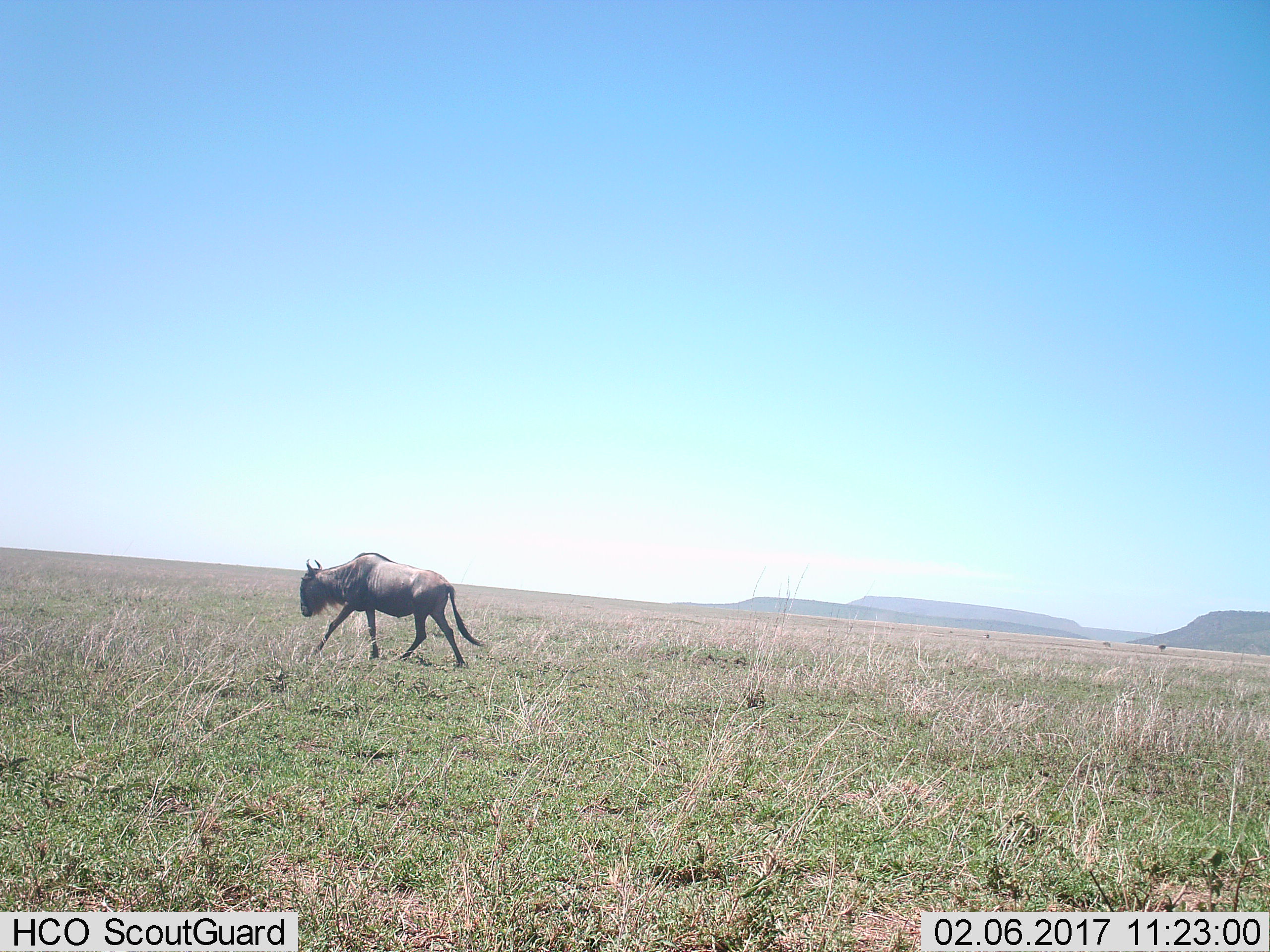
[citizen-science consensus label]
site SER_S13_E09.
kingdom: Animalia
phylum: Chordata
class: Mammalia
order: Artiodactyla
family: Bovidae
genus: Connochaetes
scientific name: Connochaetes taurinus taurinus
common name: blue wildebeest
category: wildebeestblue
Wildebeestblue (blue wildebeest) (Connochaetes taurinus taurinus), count 1. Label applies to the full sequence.